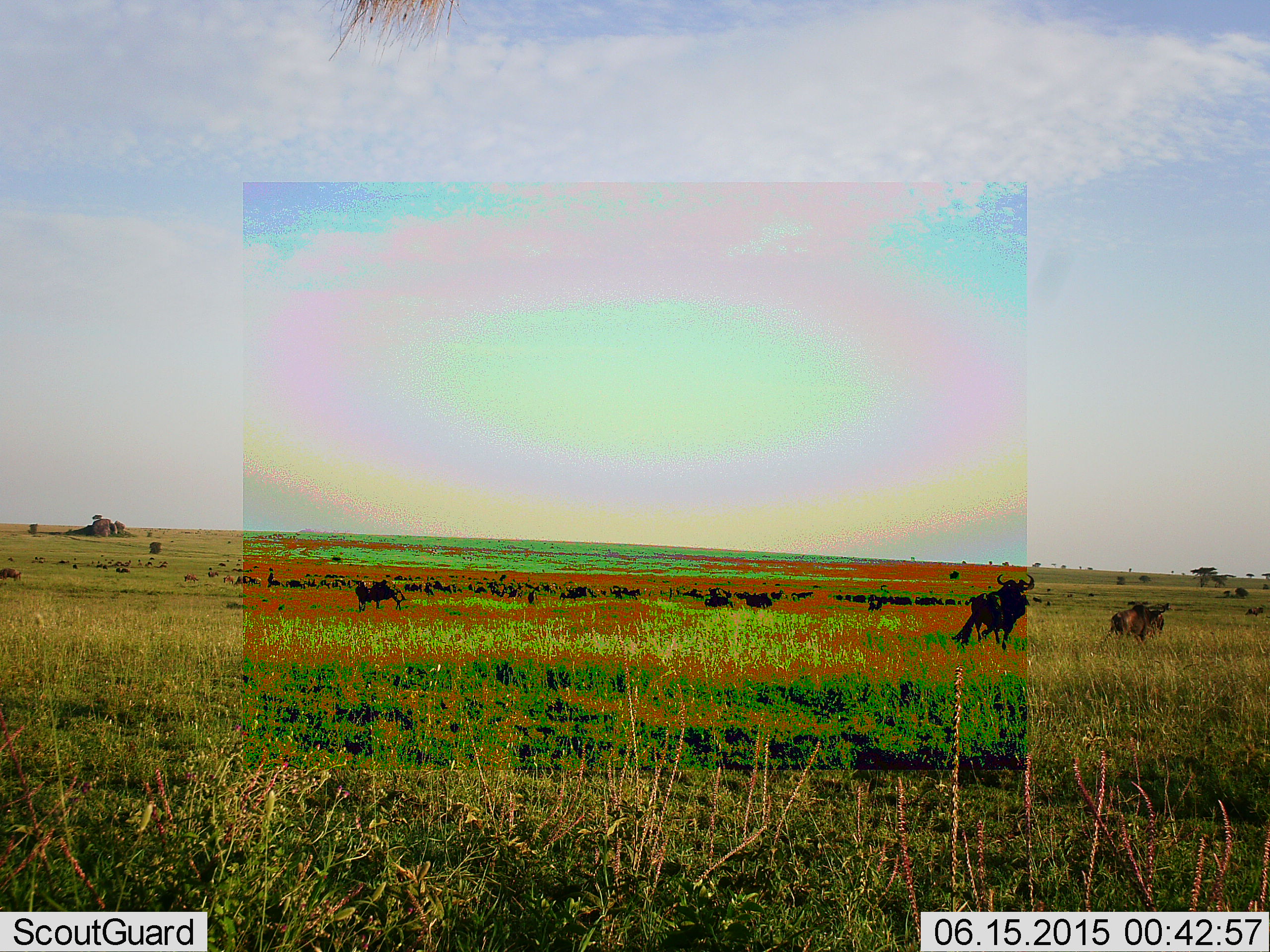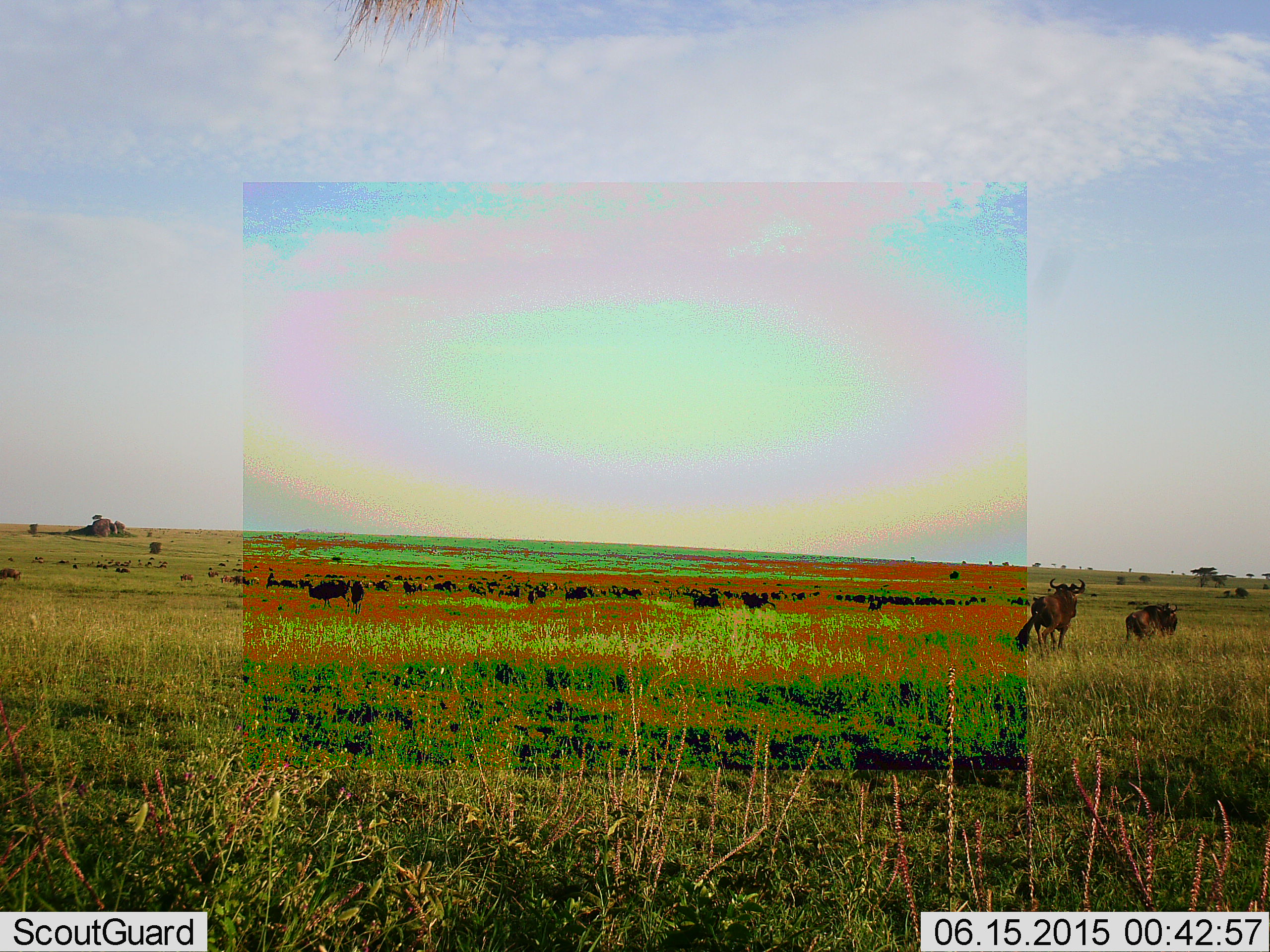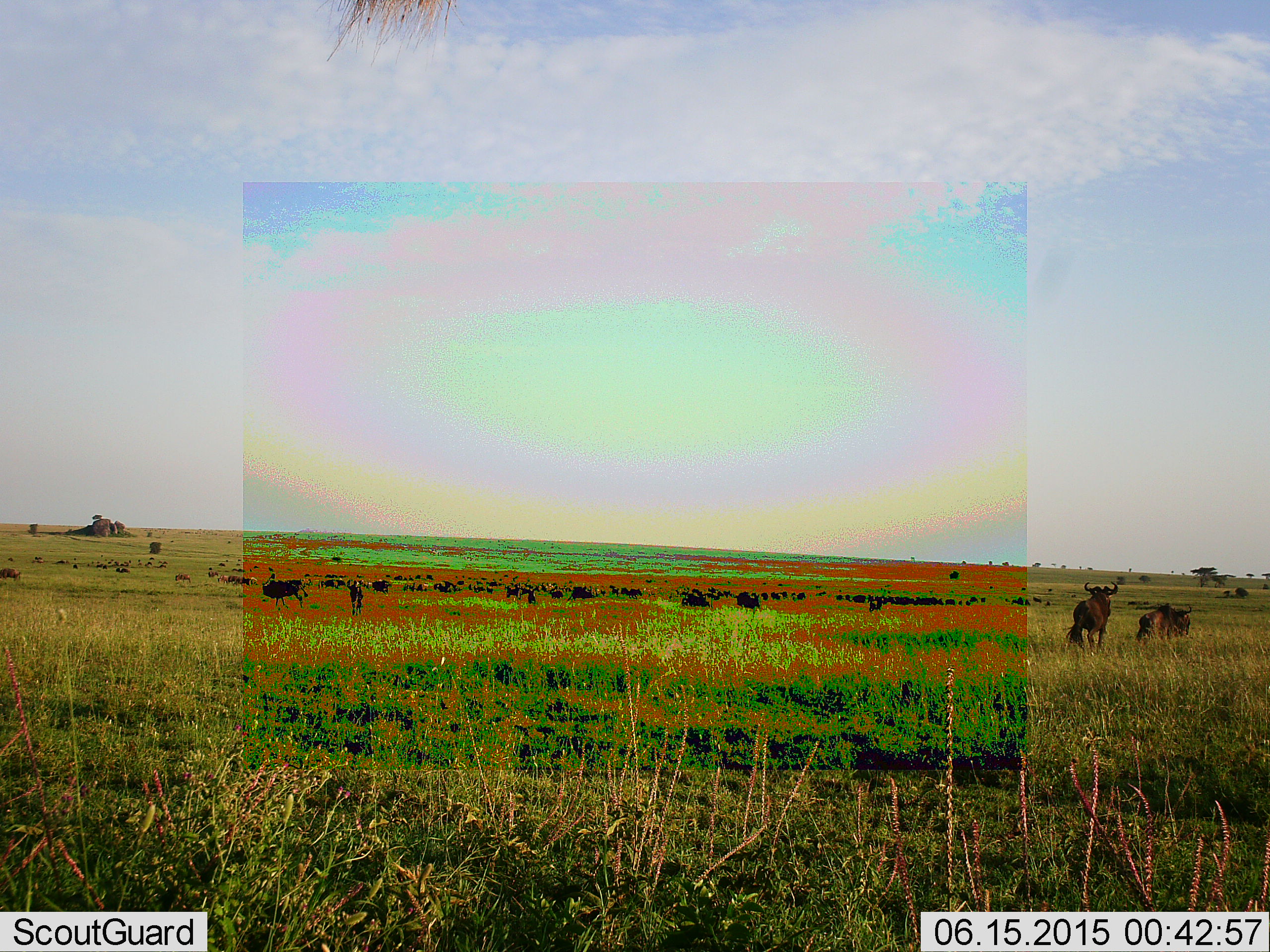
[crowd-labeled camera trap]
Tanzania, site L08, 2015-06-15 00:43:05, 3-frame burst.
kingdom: Animalia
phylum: Chordata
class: Mammalia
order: Artiodactyla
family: Bovidae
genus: Connochaetes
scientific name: Connochaetes taurinus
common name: blue wildebeest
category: wildebeest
Wildebeest (blue wildebeest) (Connochaetes taurinus), count 51+. Behavior (volunteer vote fractions): standing 50%, resting 20%, moving 90%, interacting 10%. Young present (vote fraction): 0%. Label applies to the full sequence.